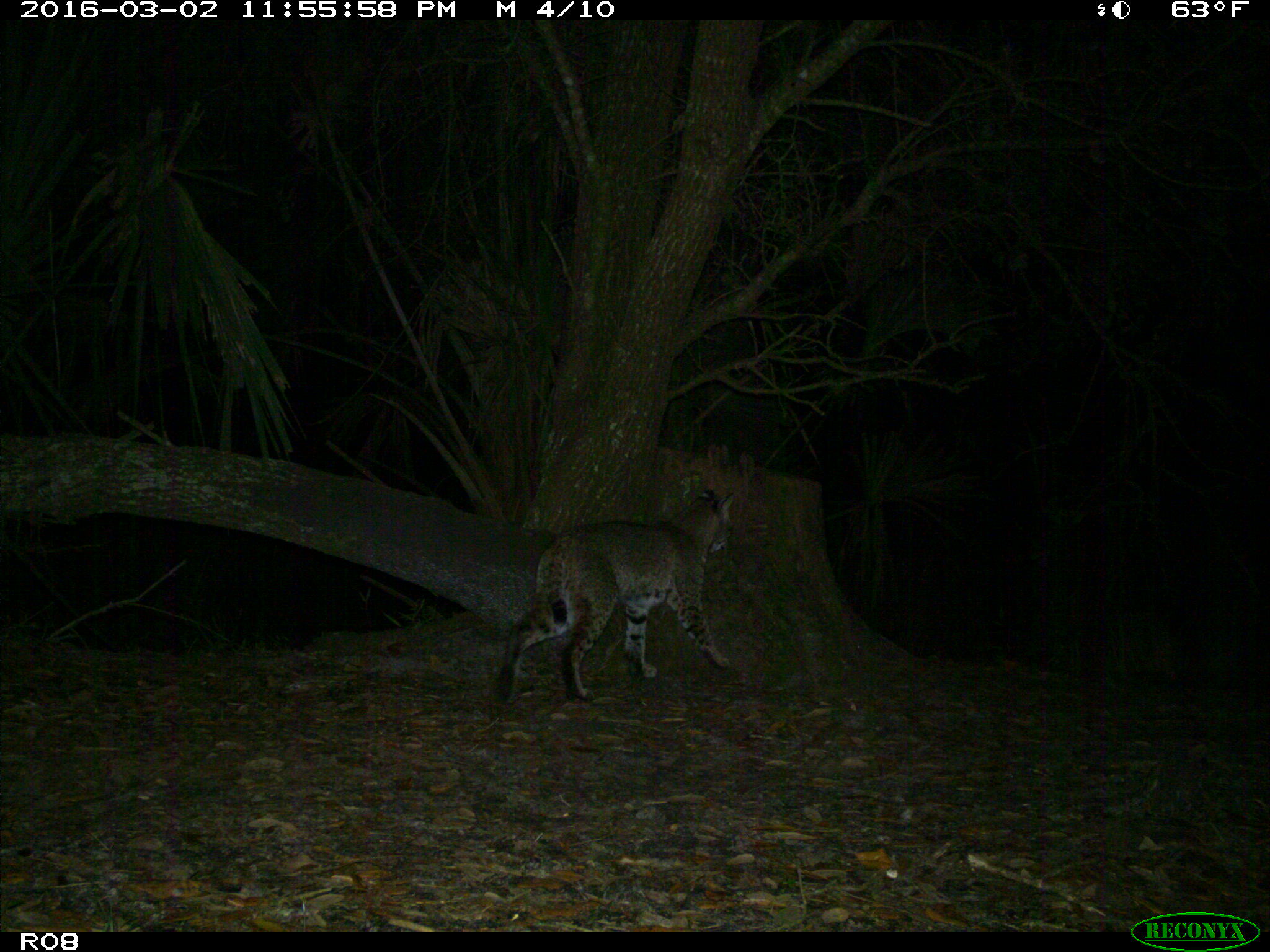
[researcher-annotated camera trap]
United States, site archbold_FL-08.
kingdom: Animalia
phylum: Chordata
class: Mammalia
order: Carnivora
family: Felidae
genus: Lynx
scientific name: Lynx rufus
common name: bobcat